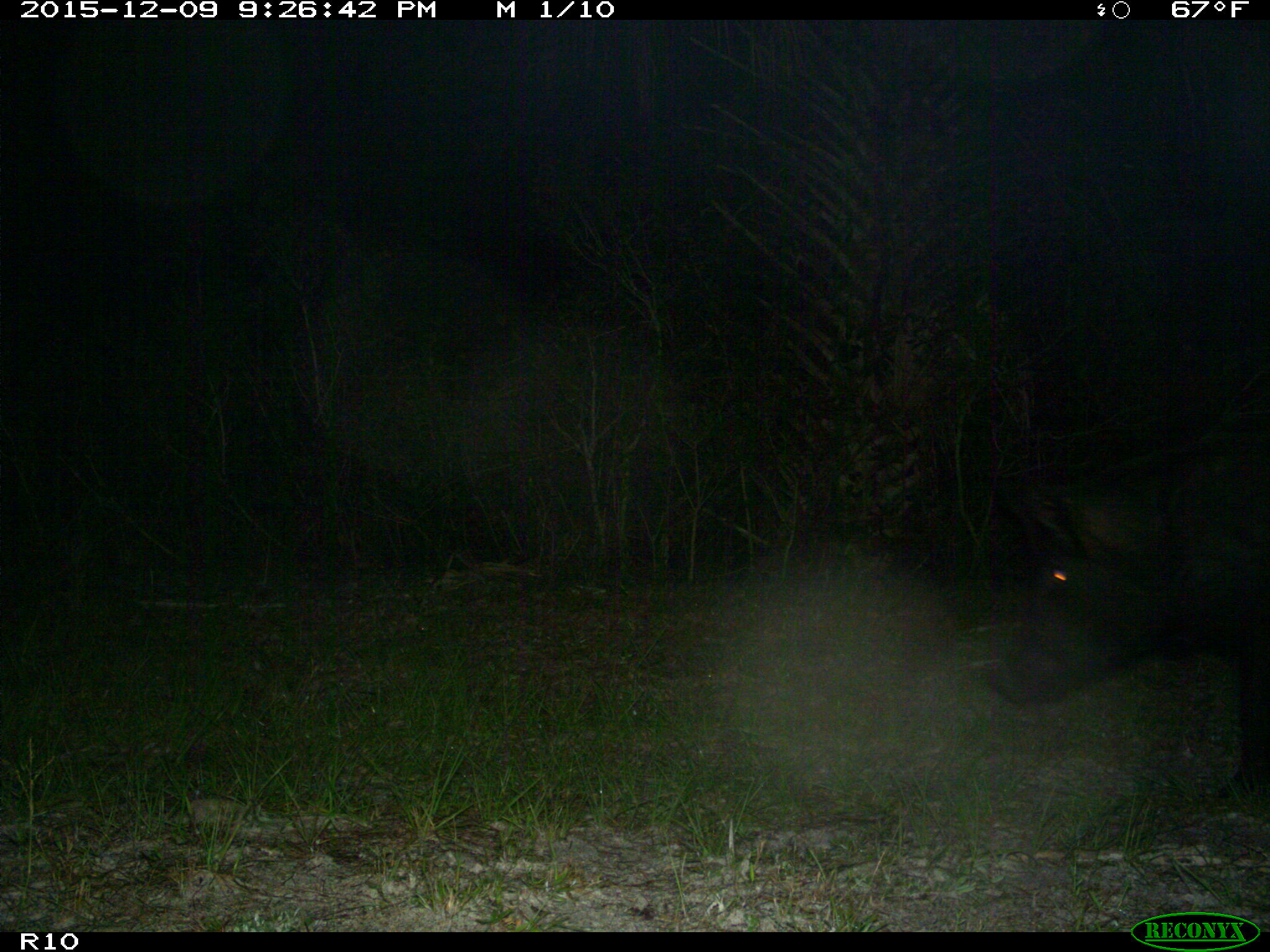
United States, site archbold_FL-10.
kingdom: Animalia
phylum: Chordata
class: Mammalia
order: Artiodactyla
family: Suidae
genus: Sus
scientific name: Sus scrofa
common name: wild boar